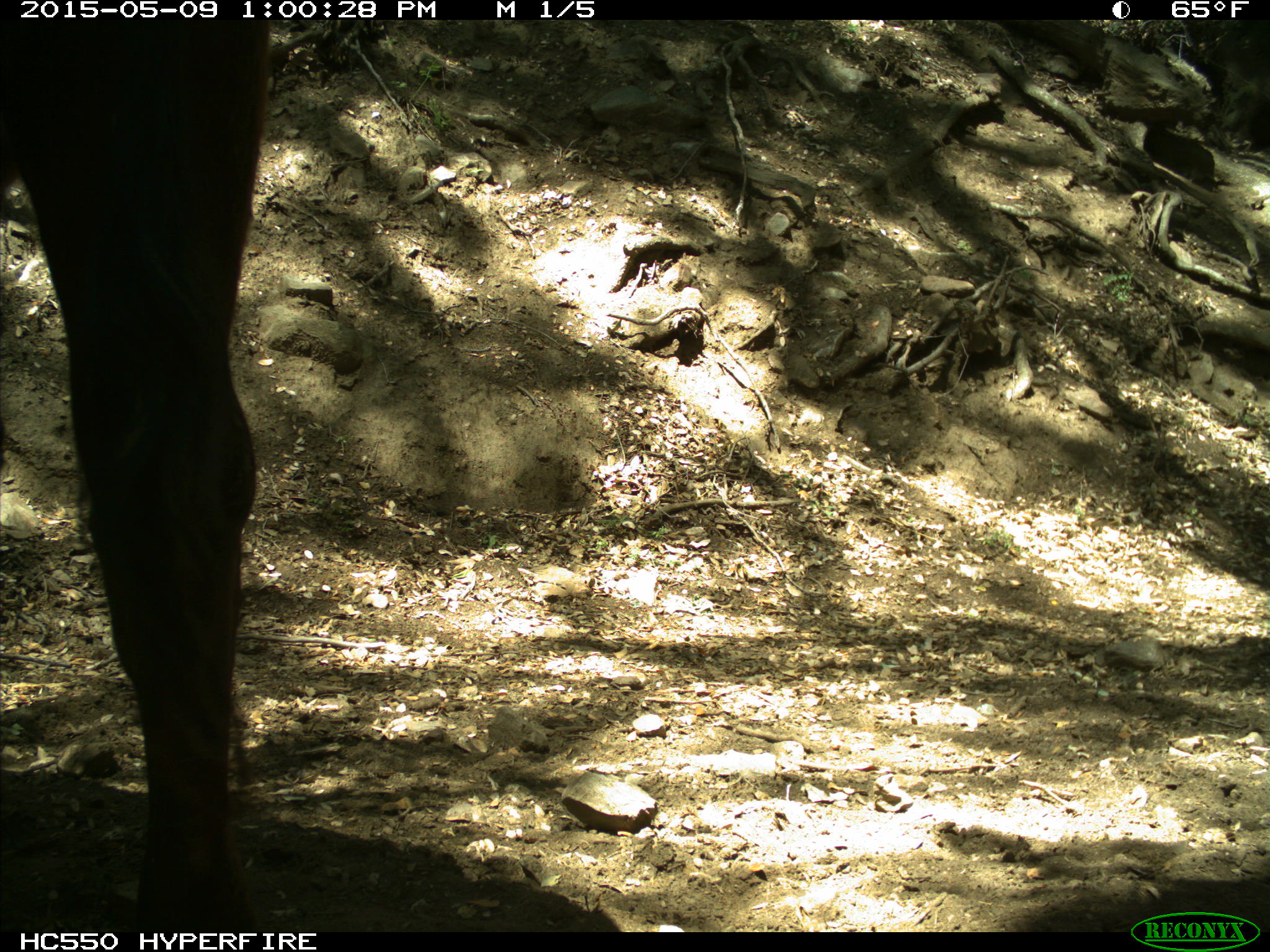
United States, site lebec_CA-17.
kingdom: Animalia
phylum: Chordata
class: Mammalia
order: Artiodactyla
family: Bovidae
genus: Bos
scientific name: Bos taurus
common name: domestic cow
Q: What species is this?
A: Bos taurus (domestic cow).